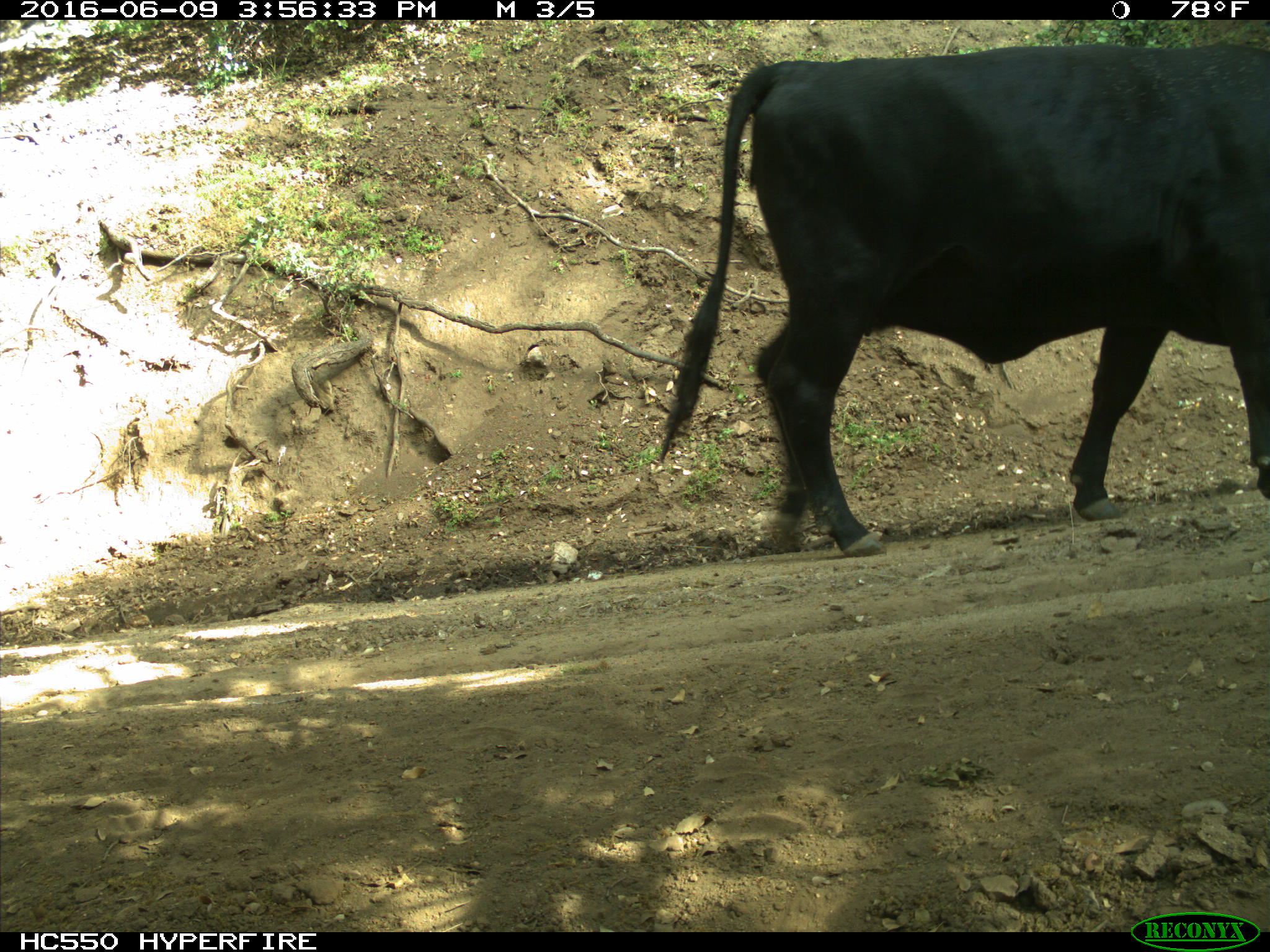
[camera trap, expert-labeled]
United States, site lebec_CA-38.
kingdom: Animalia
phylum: Chordata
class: Mammalia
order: Artiodactyla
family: Bovidae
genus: Bos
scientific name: Bos taurus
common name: domestic cow